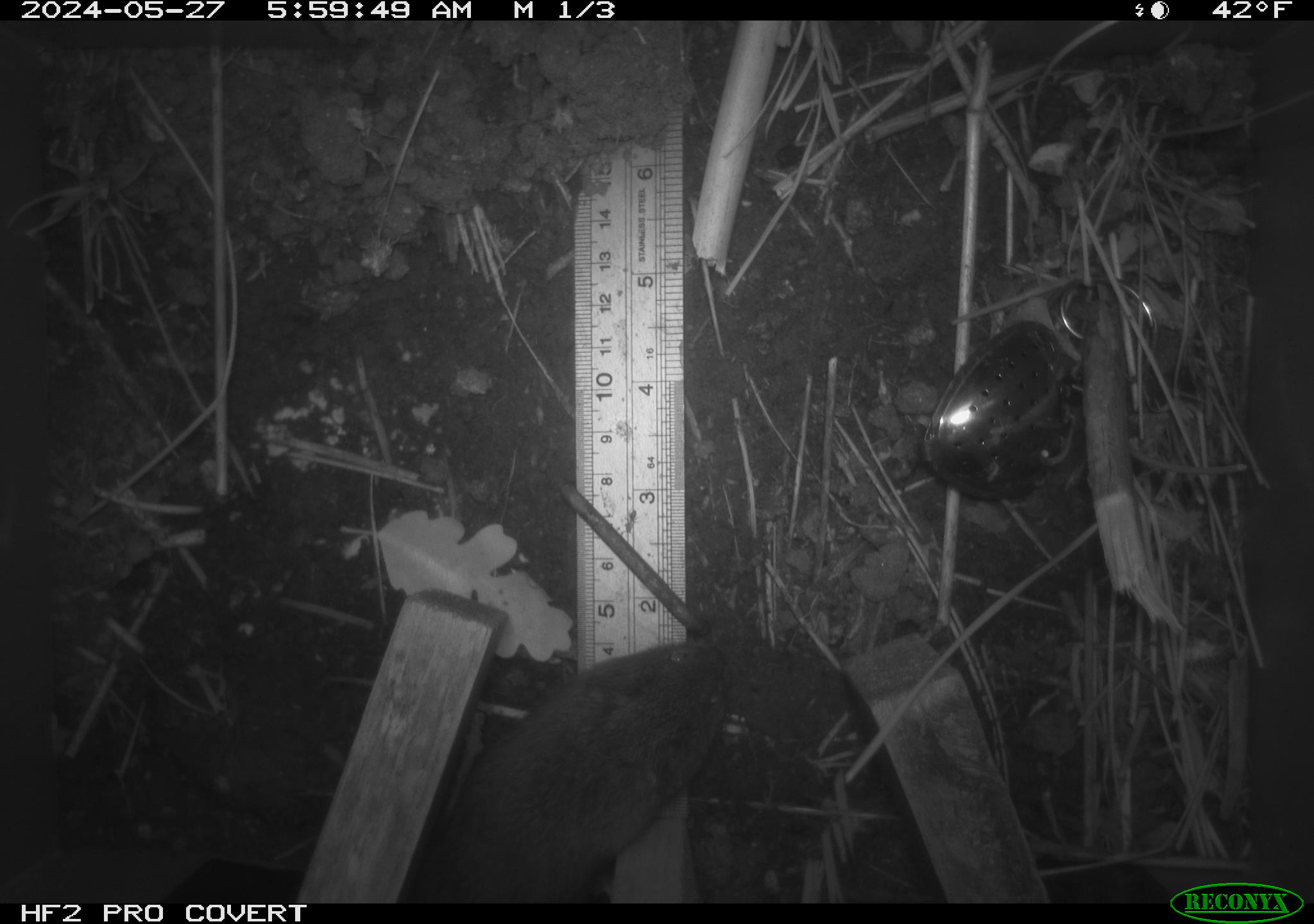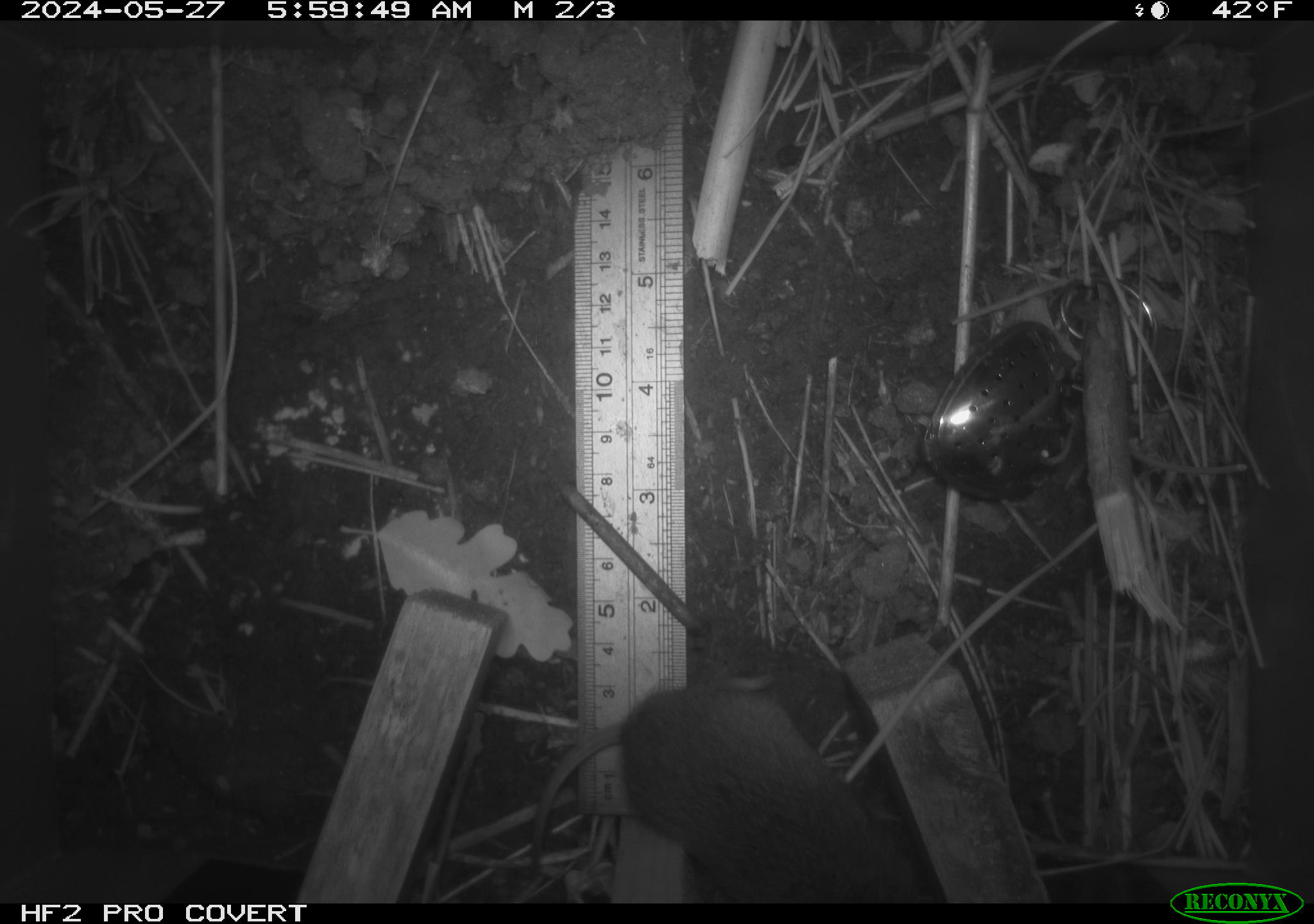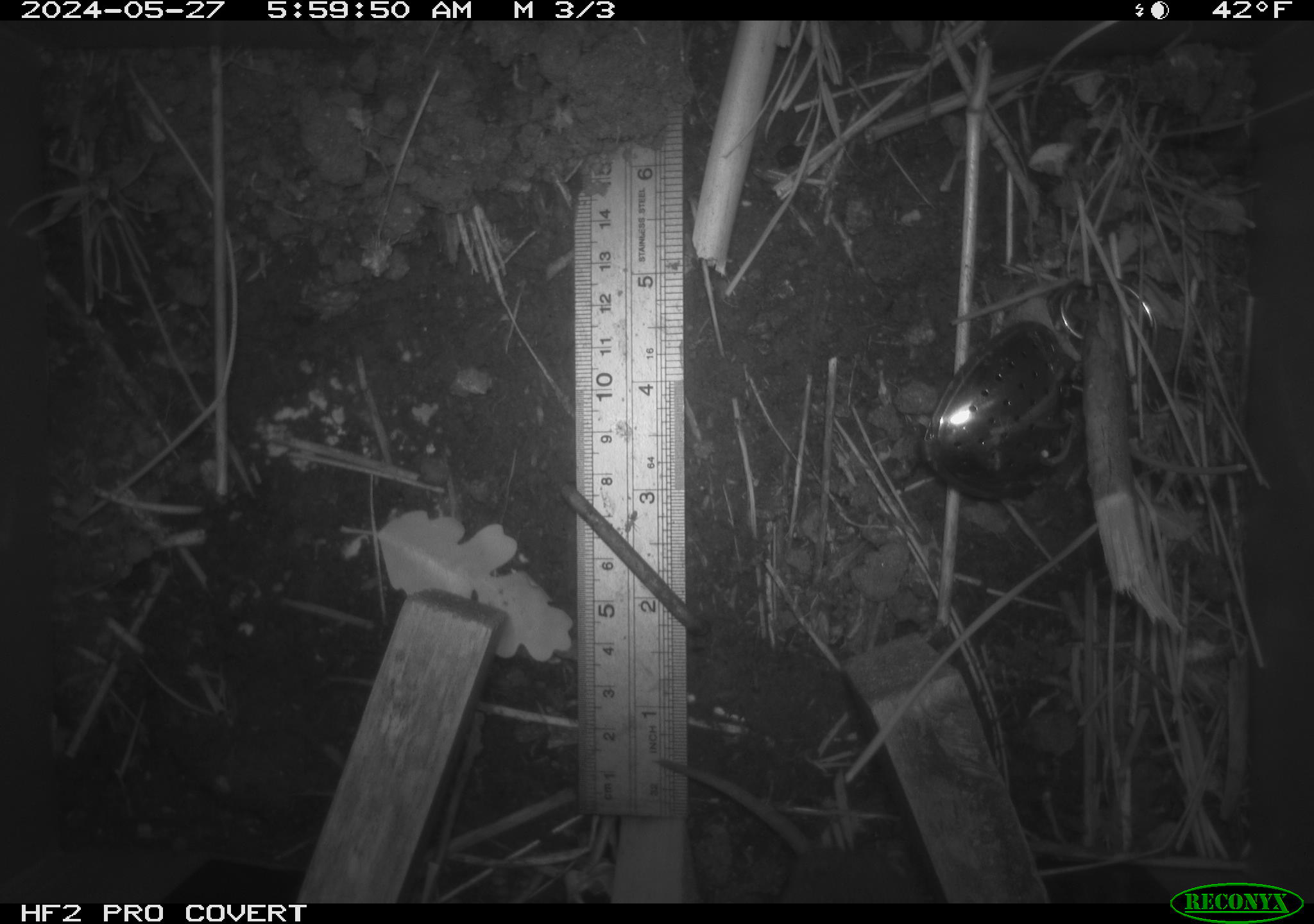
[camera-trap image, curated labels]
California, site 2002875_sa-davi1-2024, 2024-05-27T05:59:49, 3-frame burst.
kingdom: Animalia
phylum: Chordata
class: Mammalia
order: Rodentia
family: Cricetidae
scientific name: Arvicolinae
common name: voles, lemmings, and muskrats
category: arvicolinae subfamily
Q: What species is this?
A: Arvicolinae subfamily (voles, lemmings, and muskrats) (Arvicolinae).